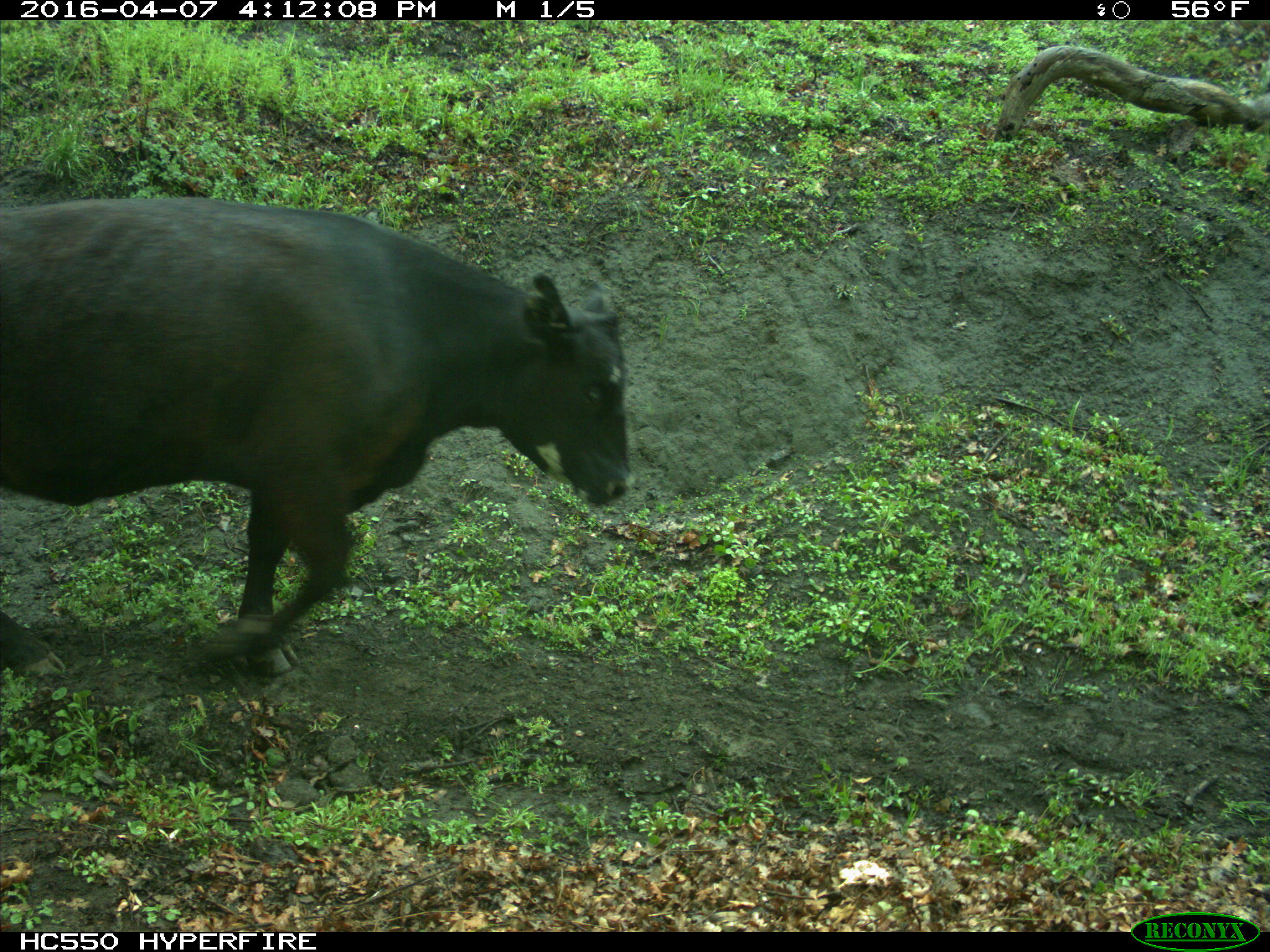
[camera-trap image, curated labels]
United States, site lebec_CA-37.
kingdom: Animalia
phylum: Chordata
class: Mammalia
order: Artiodactyla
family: Bovidae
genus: Bos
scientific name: Bos taurus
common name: domestic cow